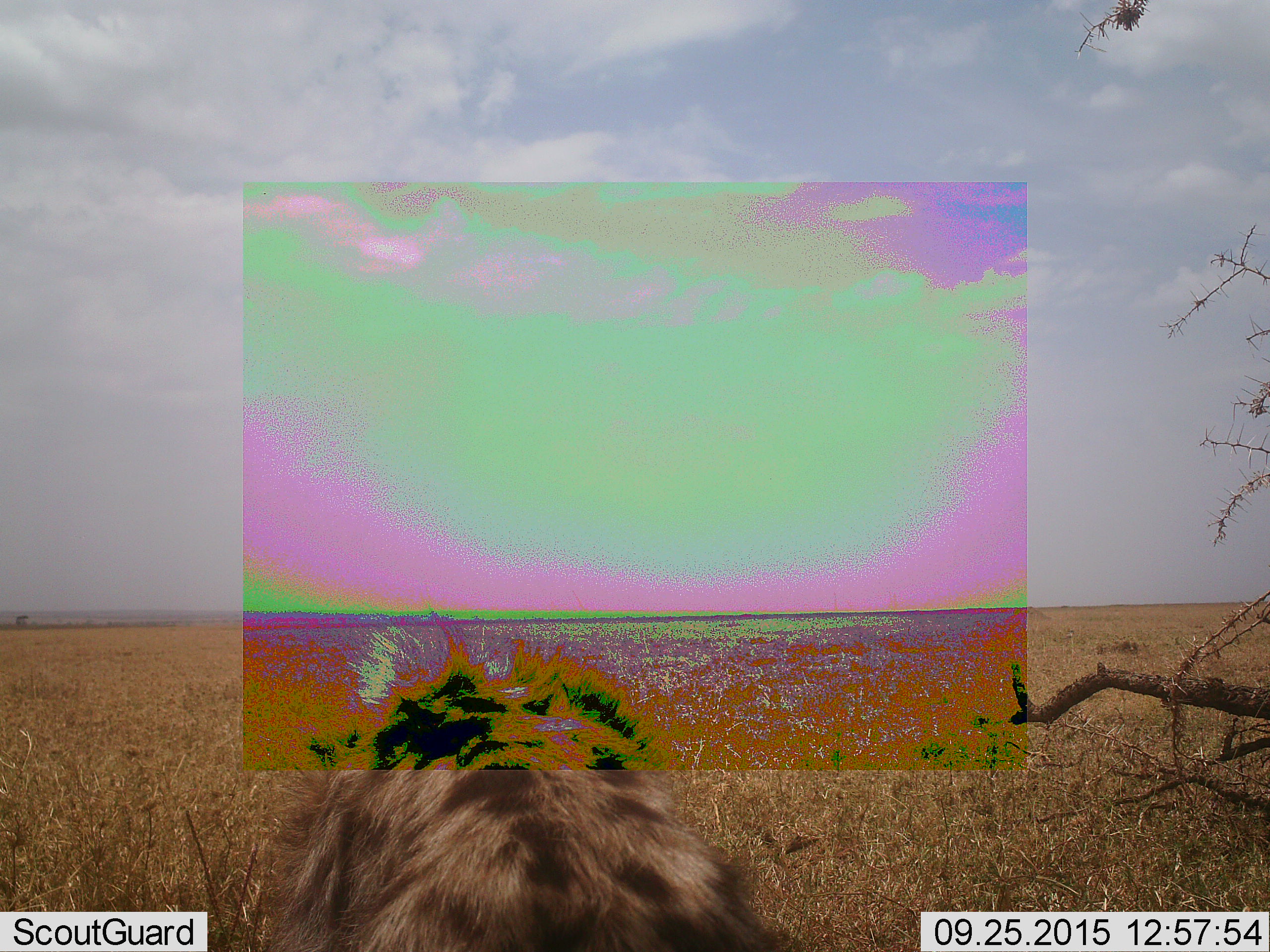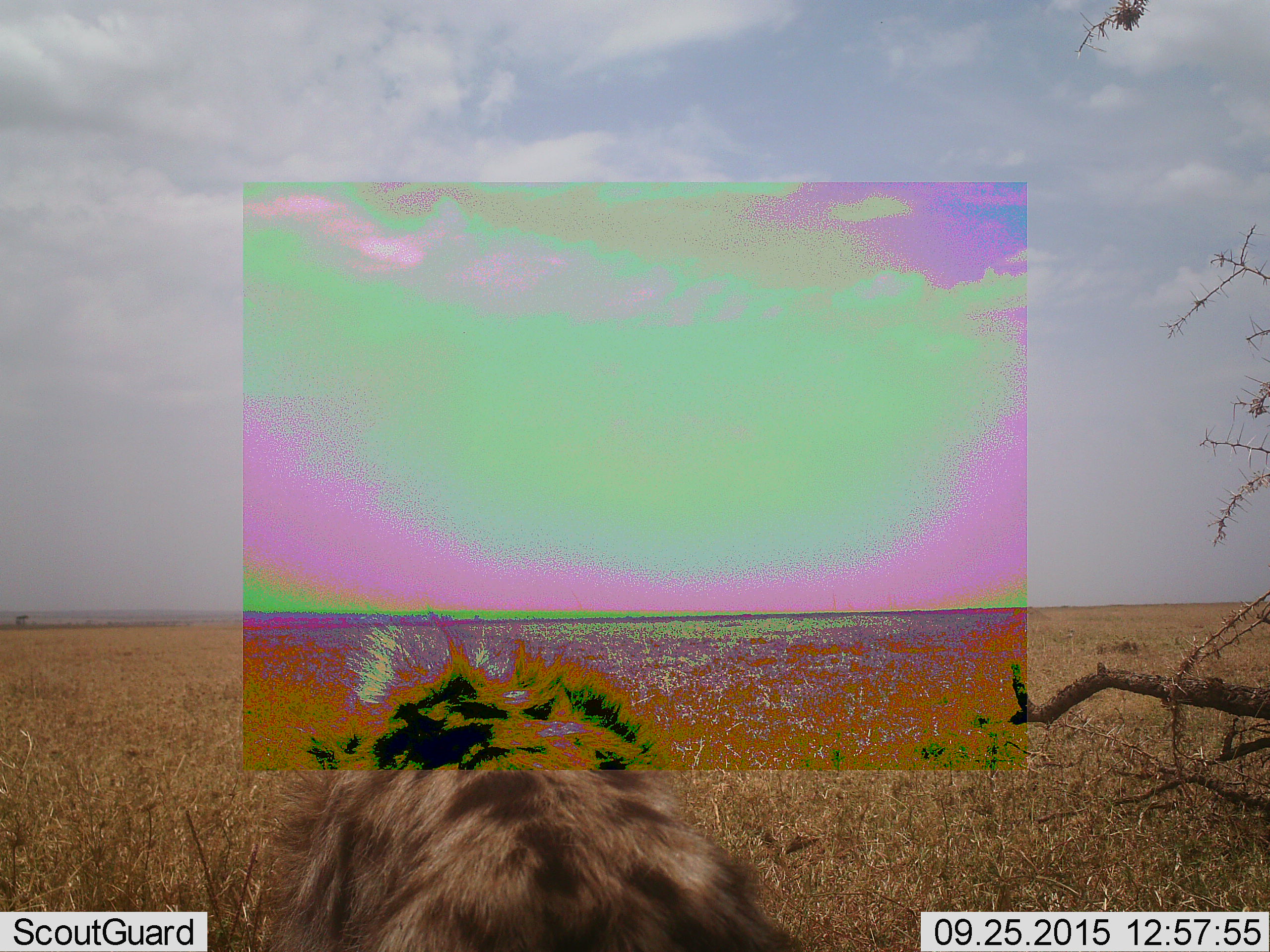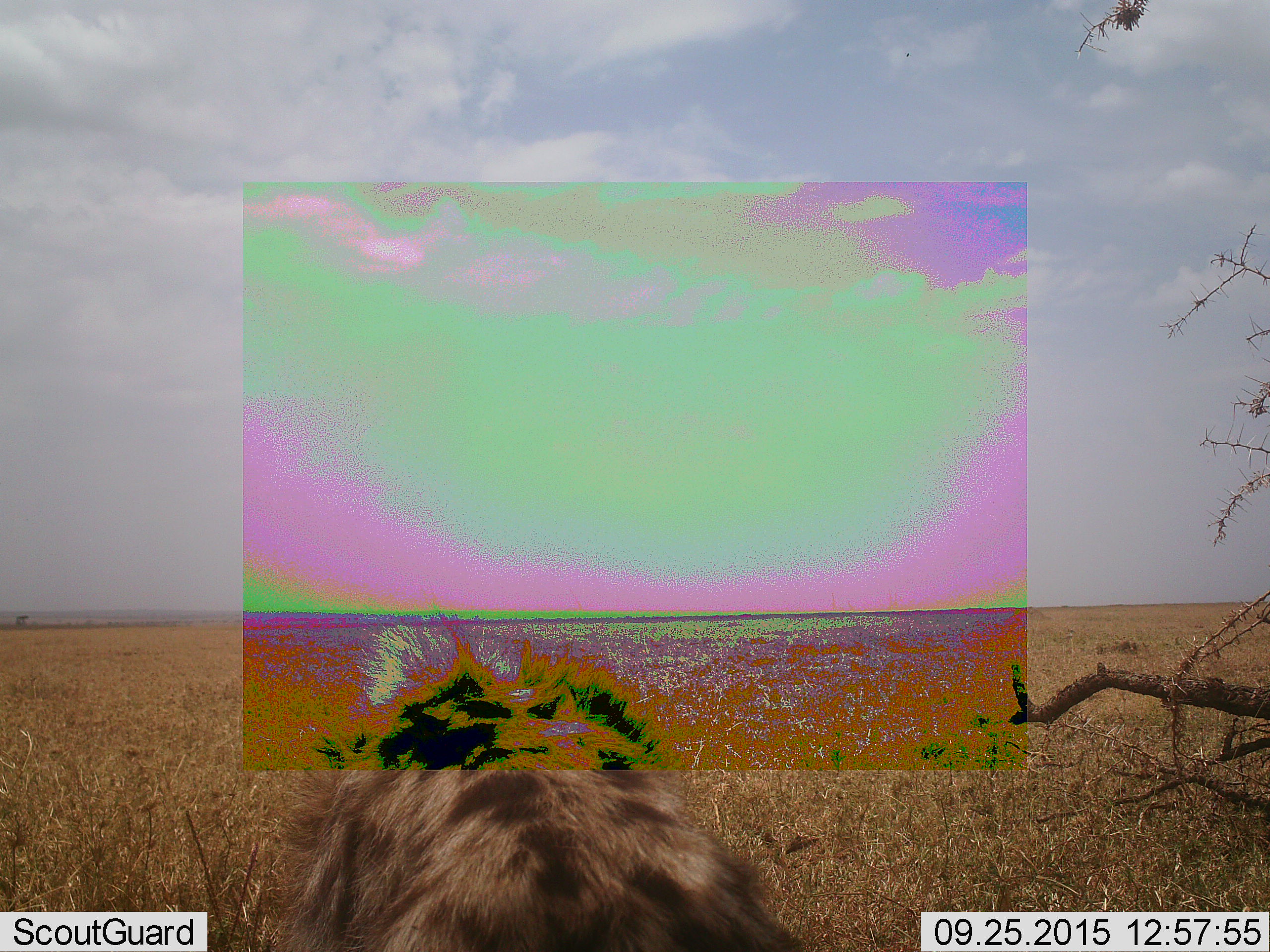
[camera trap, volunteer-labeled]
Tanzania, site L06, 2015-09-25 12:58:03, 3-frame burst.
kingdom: Animalia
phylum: Chordata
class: Mammalia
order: Carnivora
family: Hyaenidae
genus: Crocuta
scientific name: Crocuta crocuta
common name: spotted hyena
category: hyenaspotted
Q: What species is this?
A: Hyenaspotted (spotted hyena) (Crocuta crocuta).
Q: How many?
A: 1.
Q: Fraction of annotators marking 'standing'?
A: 57%.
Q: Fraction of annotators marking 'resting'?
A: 29%.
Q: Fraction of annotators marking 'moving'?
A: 0%.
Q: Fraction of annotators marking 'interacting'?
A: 0%.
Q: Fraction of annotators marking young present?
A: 0%.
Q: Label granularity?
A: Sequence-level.